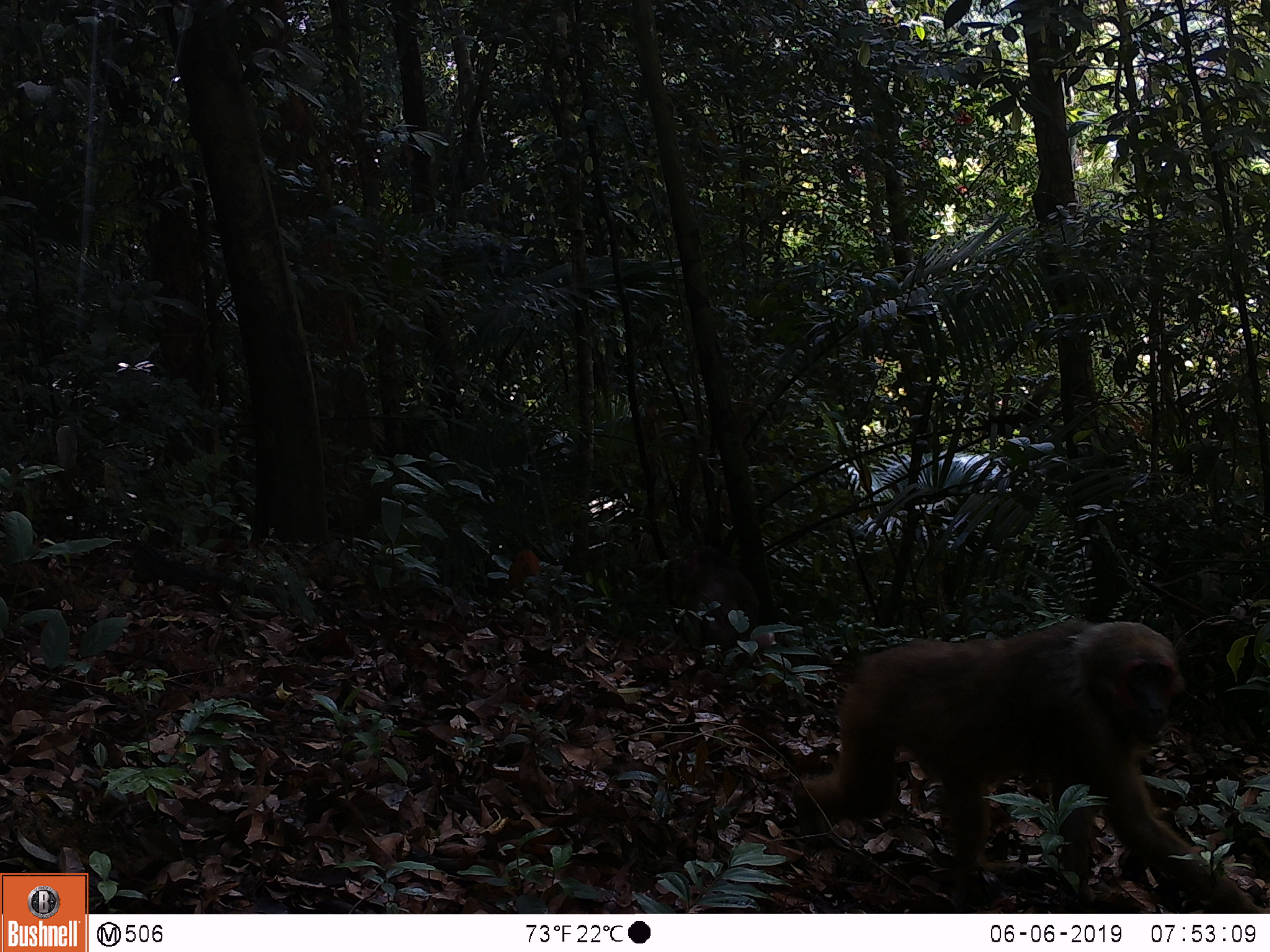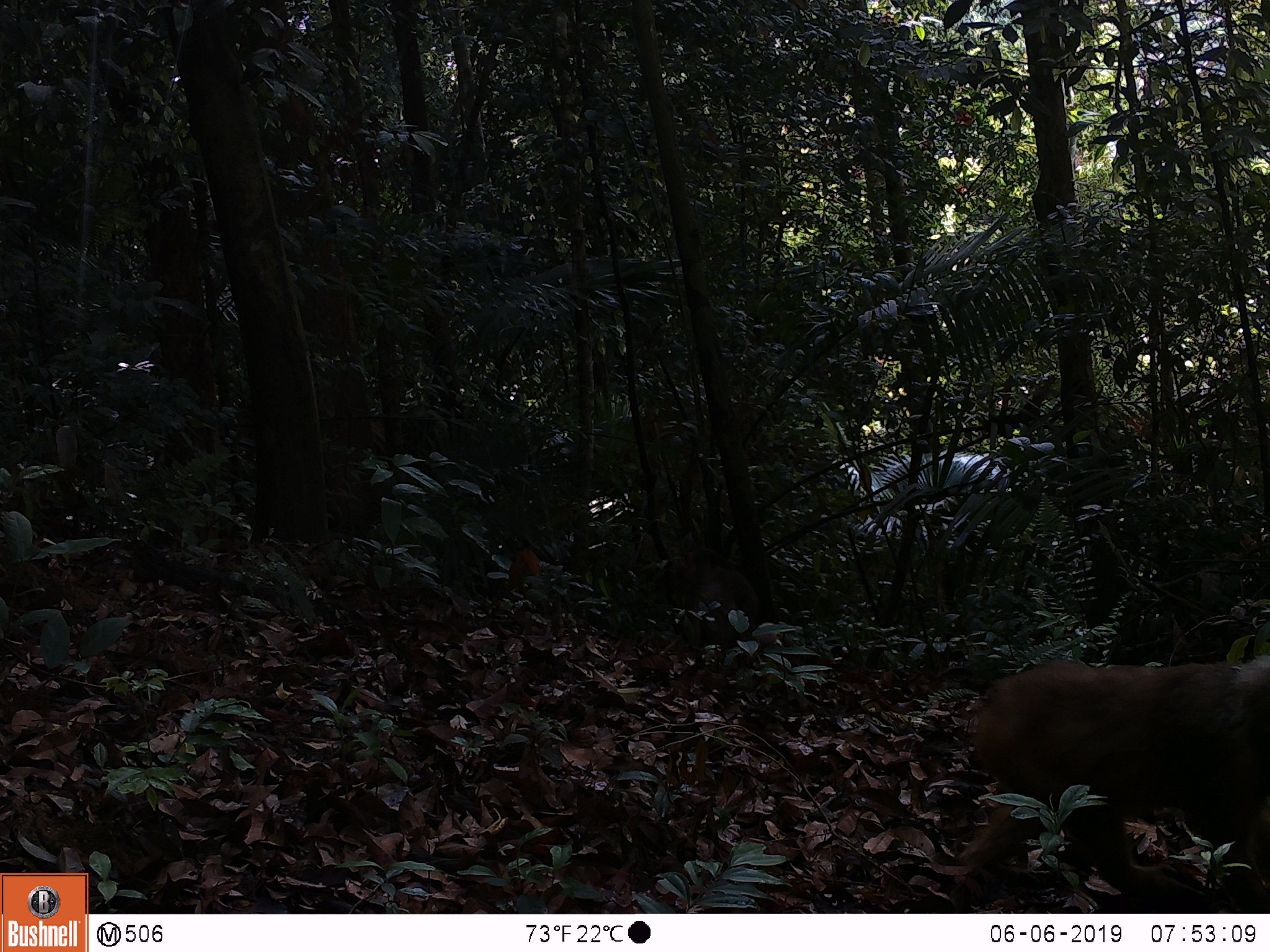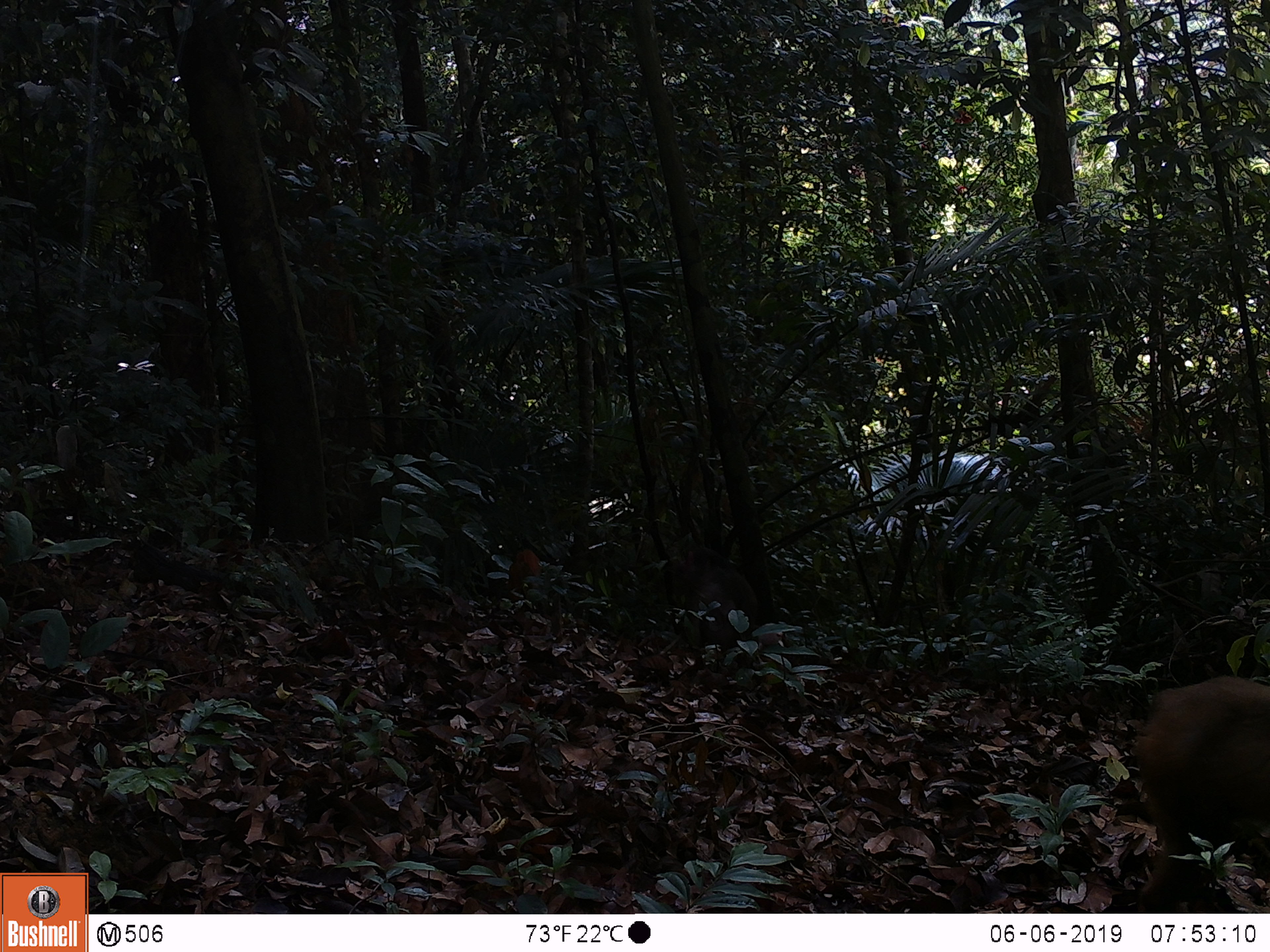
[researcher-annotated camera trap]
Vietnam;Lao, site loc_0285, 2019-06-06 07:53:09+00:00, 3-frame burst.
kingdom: Animalia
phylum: Chordata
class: Mammalia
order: Primates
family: Cercopithecidae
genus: Macaca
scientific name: Macaca arctoides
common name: stump-tailed macaque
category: stump tailed macaque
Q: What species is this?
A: Stump tailed macaque (stump-tailed macaque) (Macaca arctoides).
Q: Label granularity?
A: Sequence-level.